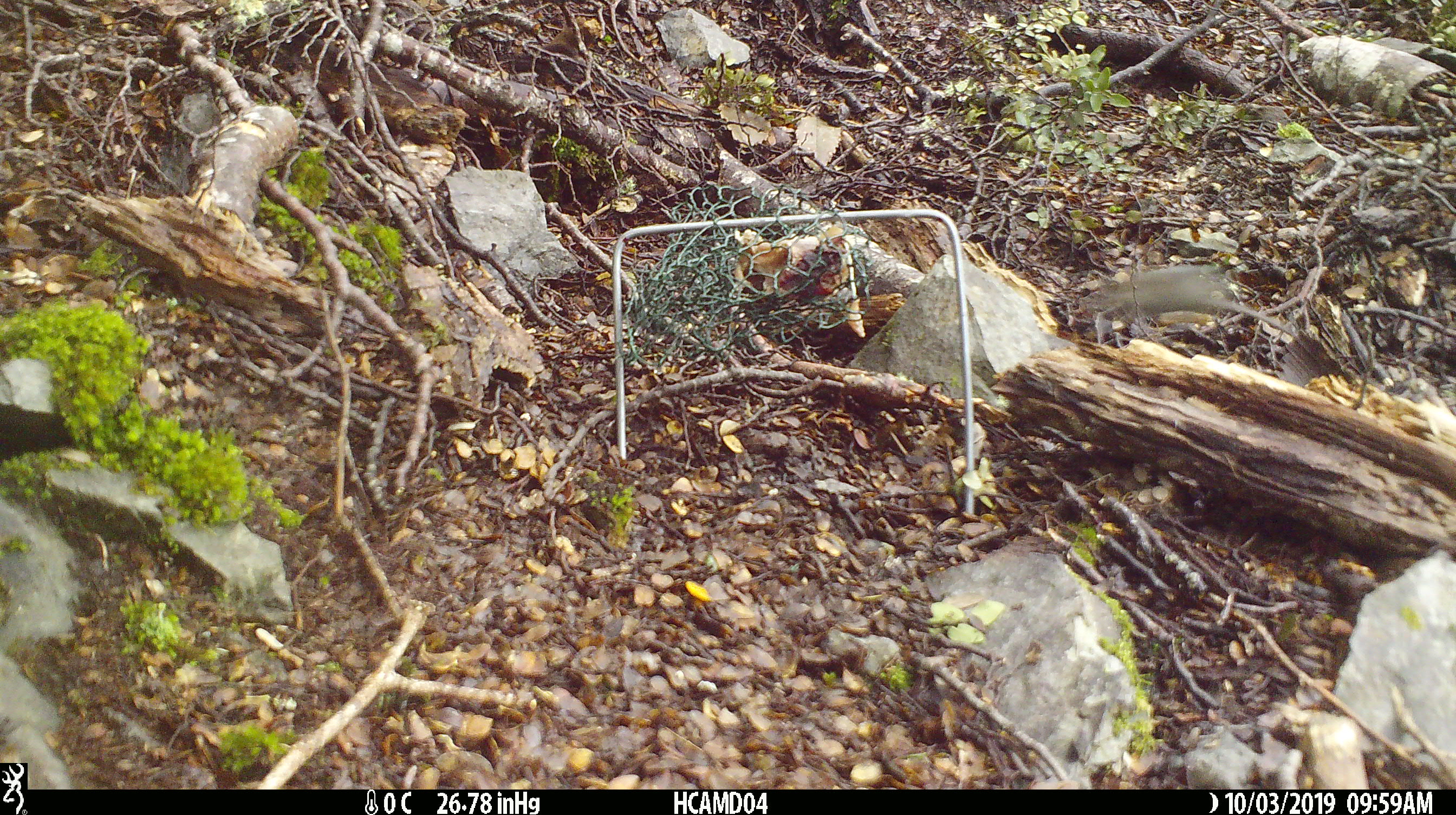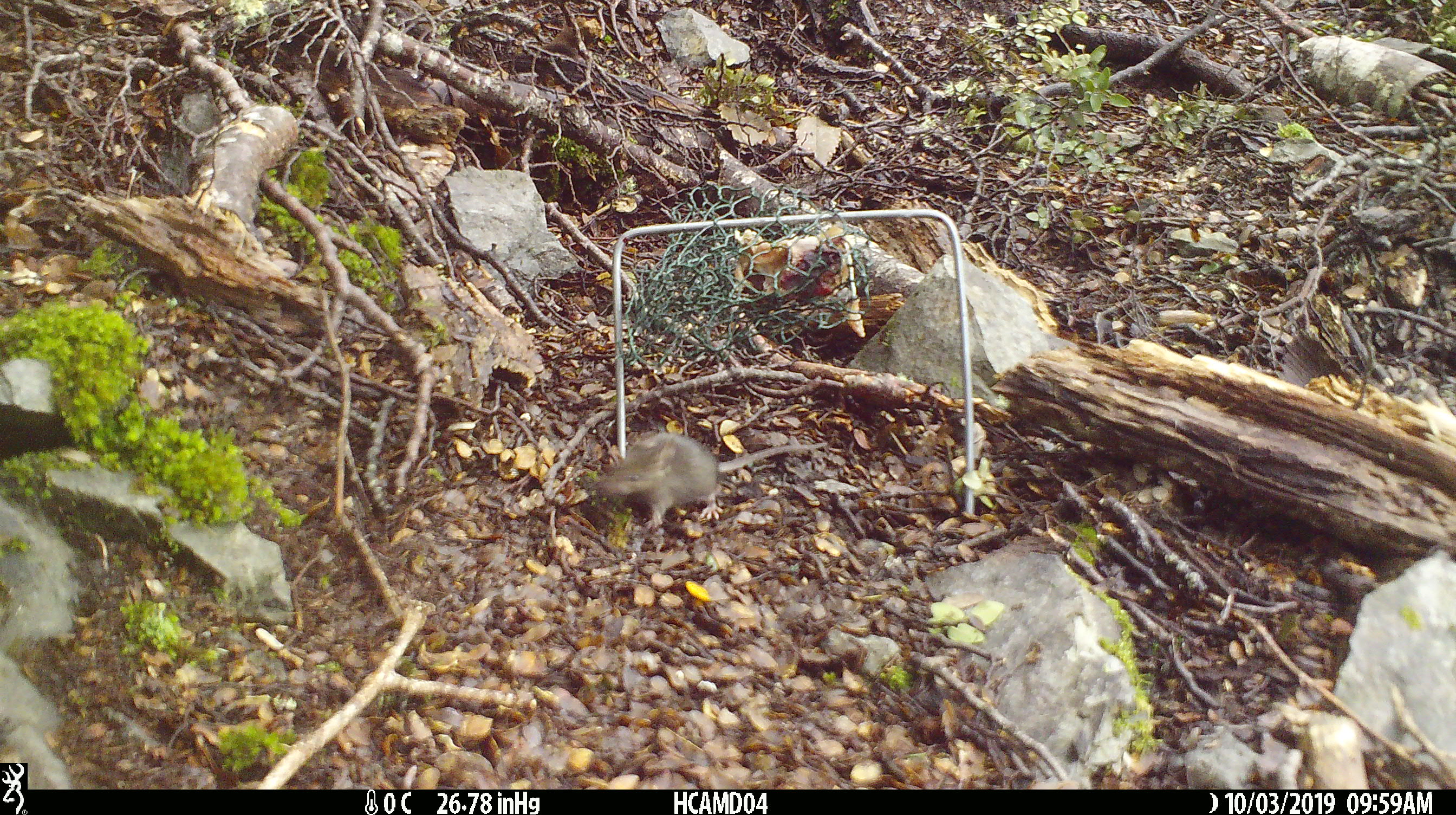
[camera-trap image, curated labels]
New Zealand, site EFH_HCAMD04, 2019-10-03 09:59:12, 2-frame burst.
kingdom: Animalia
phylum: Chordata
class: Mammalia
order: Rodentia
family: Muridae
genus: Mus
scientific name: Mus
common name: mouse